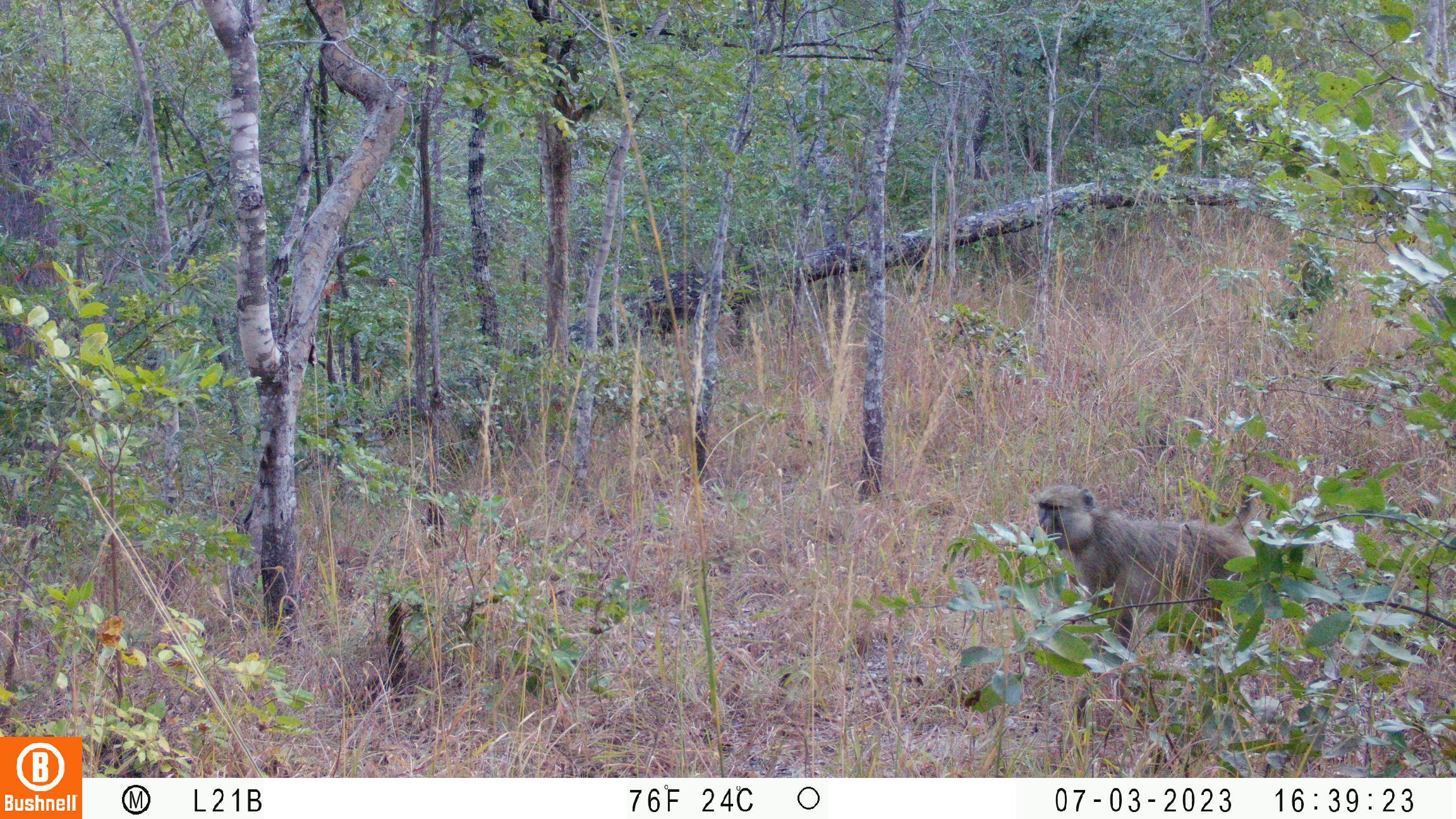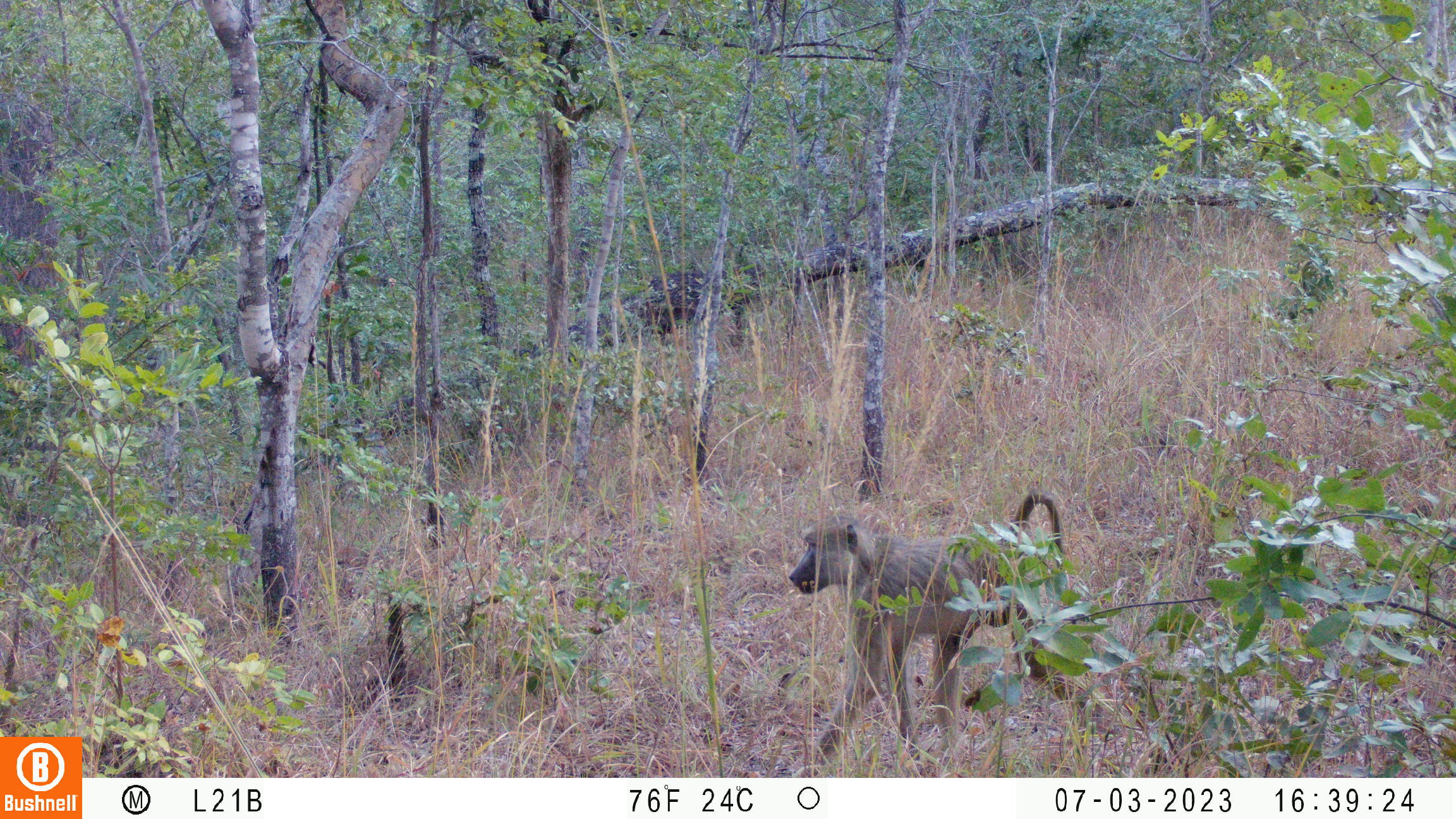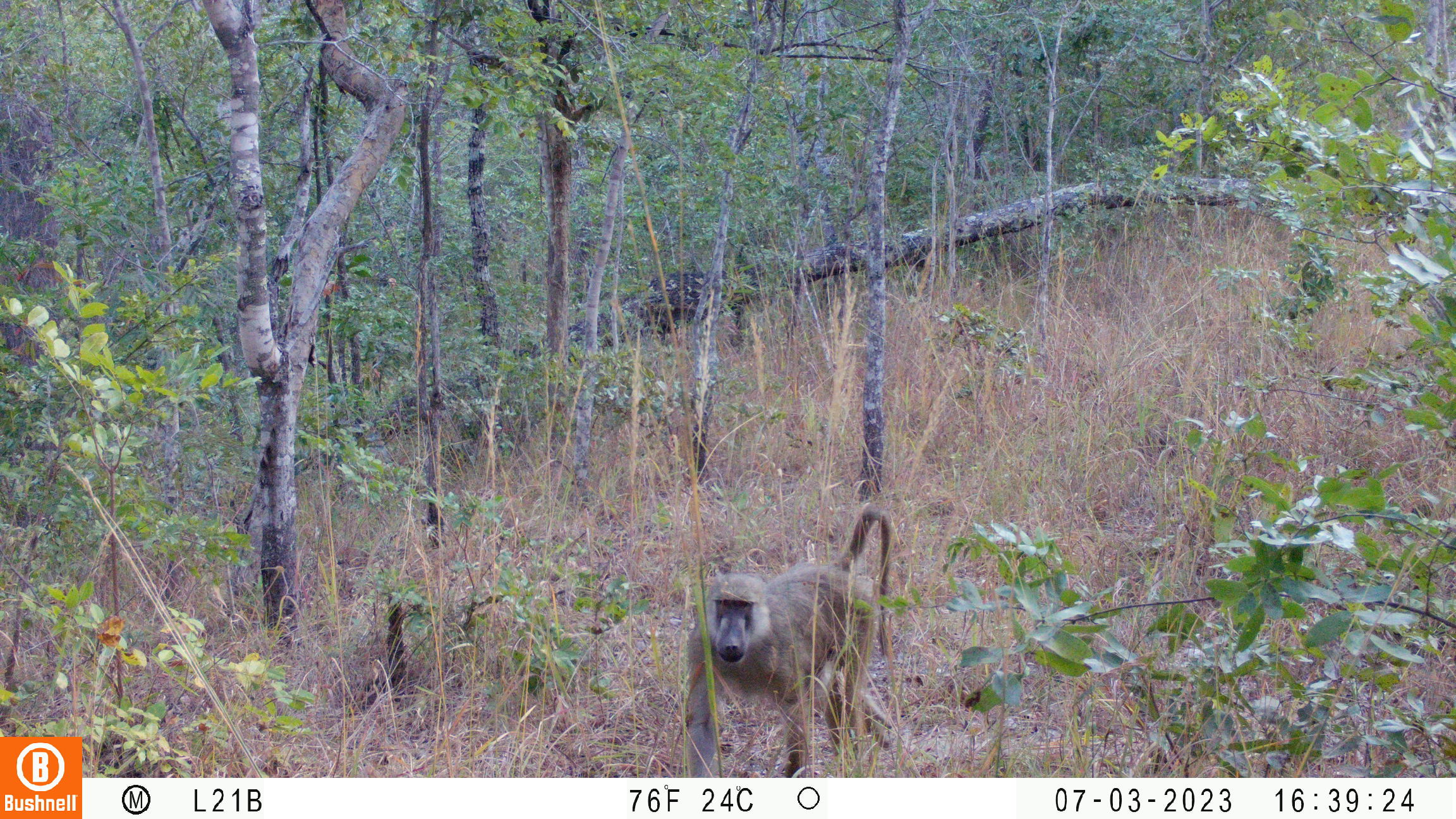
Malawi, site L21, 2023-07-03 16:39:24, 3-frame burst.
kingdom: Animalia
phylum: Chordata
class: Mammalia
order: Primates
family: Cercopithecidae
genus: Papio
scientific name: Papio cynocephalus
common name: yellow baboon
Yellow baboon (Papio cynocephalus), count 1.